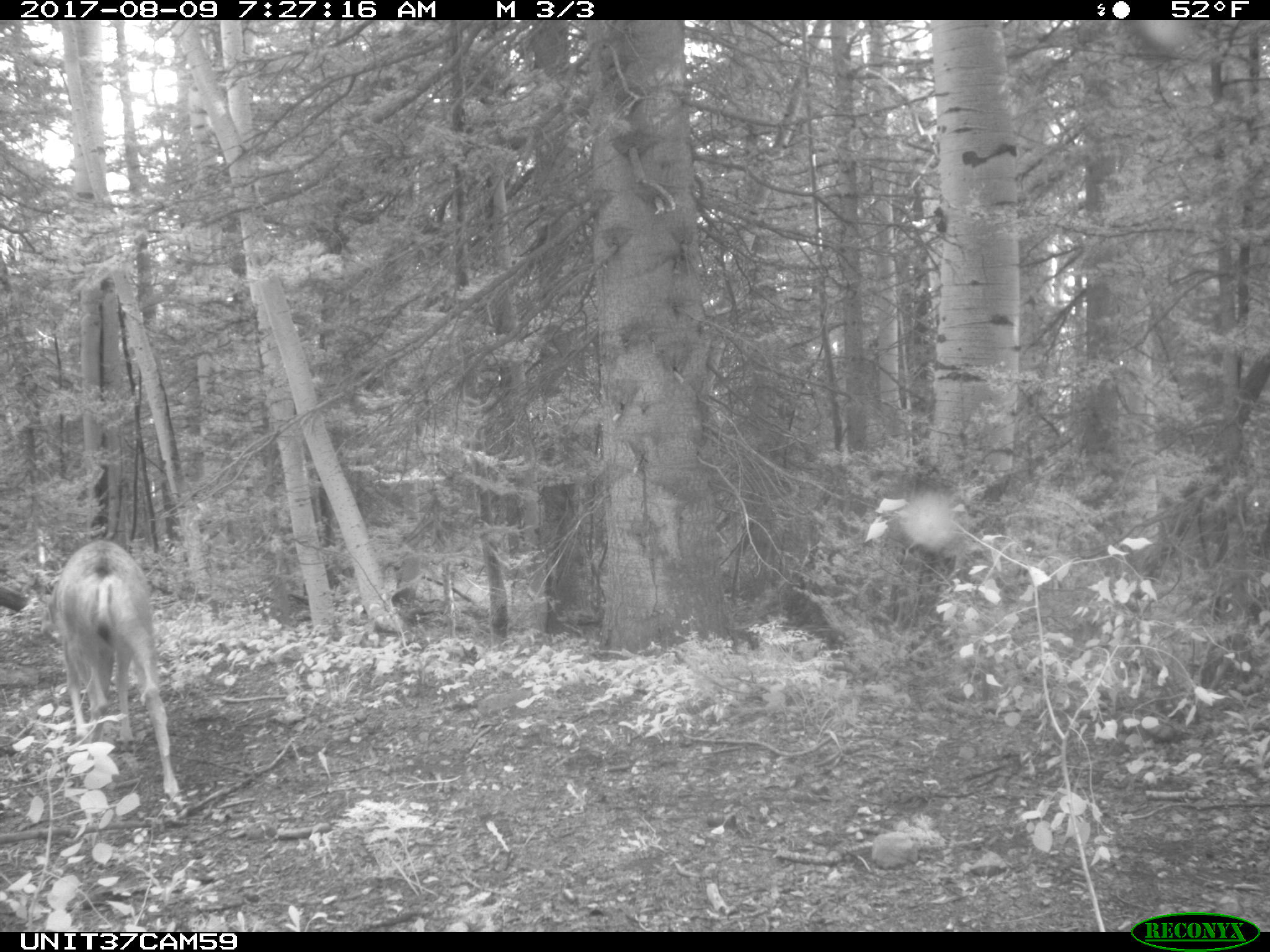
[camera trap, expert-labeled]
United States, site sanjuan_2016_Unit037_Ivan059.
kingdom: Animalia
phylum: Chordata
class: Mammalia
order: Artiodactyla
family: Cervidae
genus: Odocoileus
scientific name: Odocoileus hemionus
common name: mule deer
Odocoileus hemionus (mule deer).